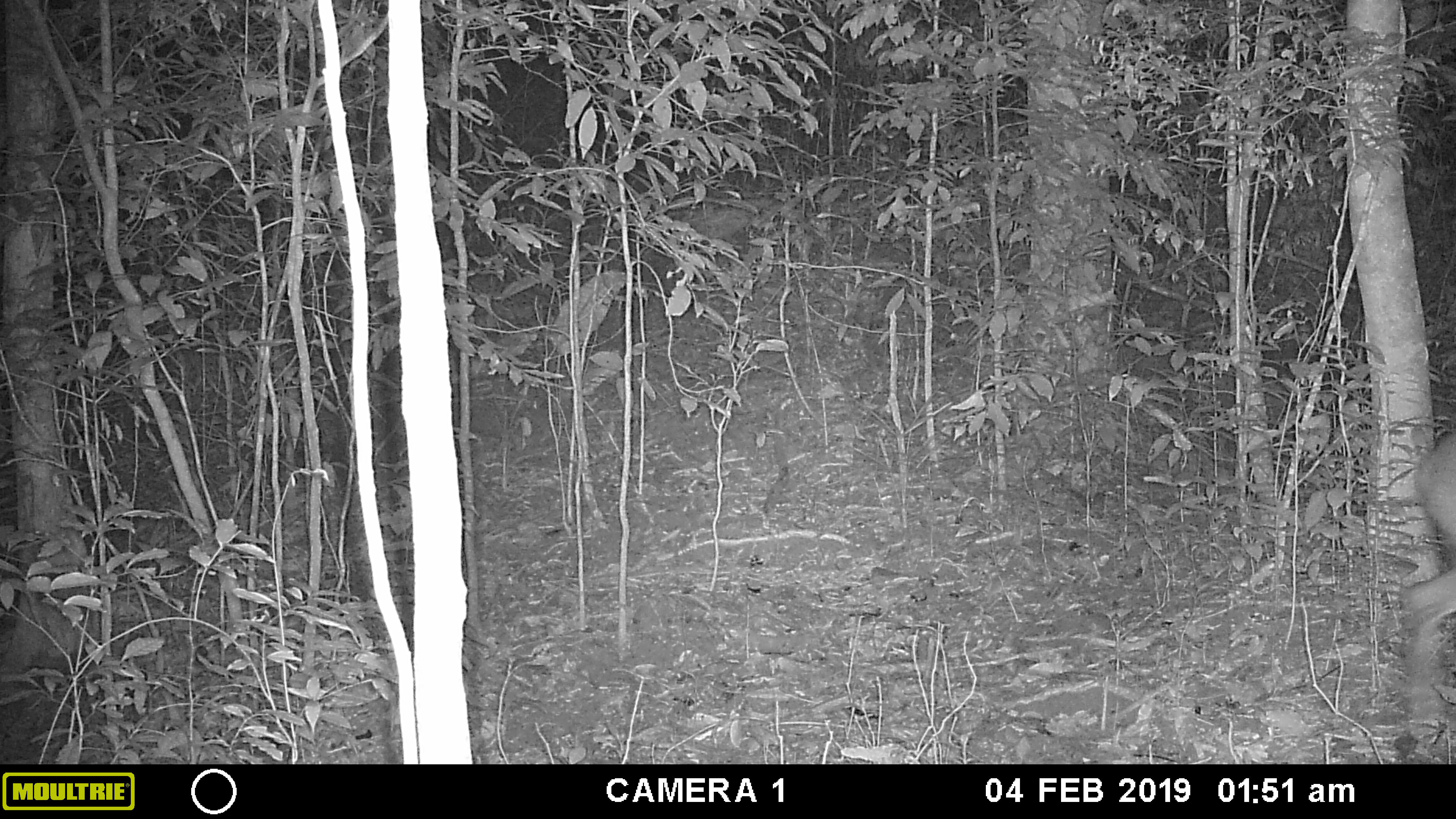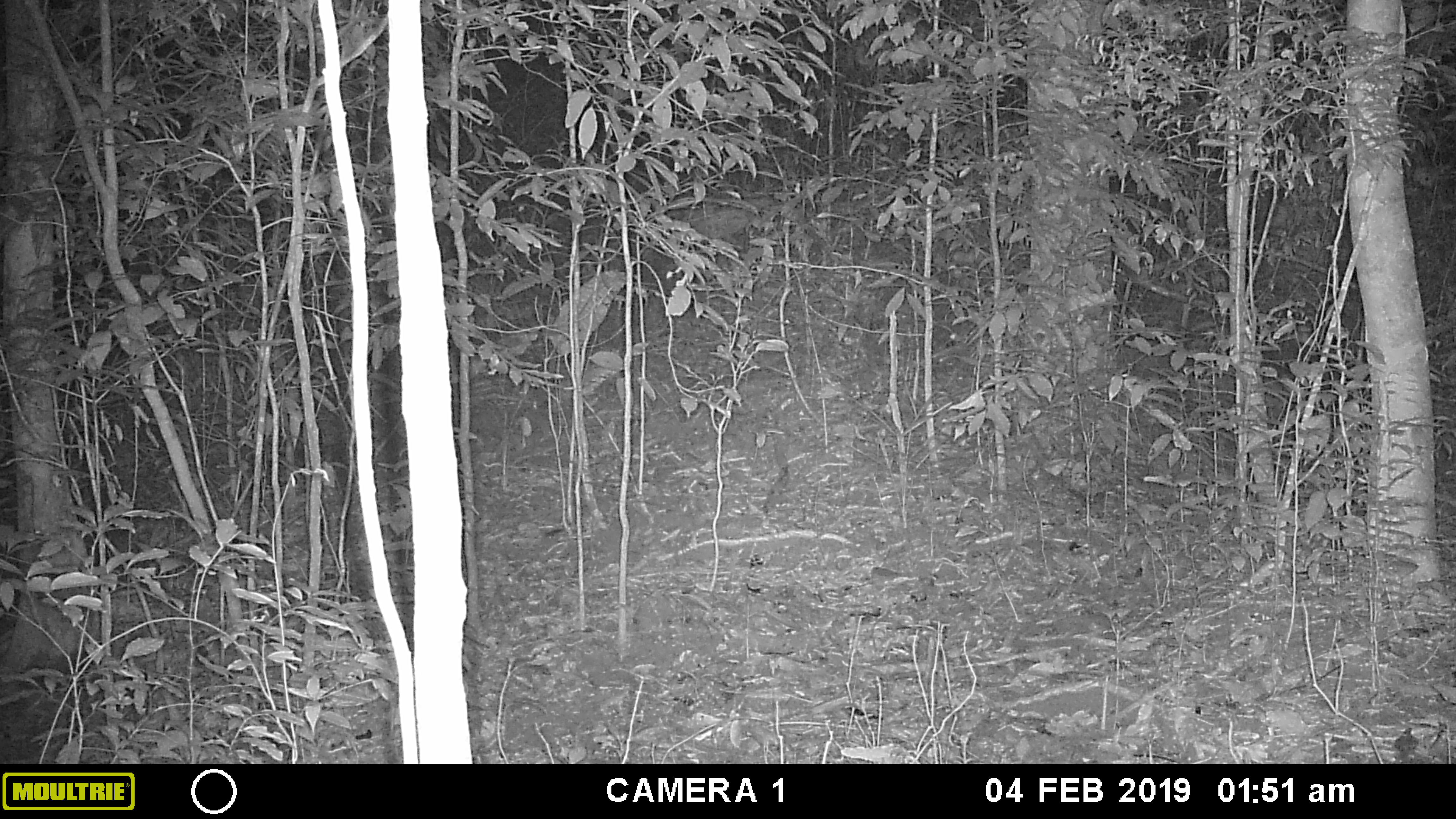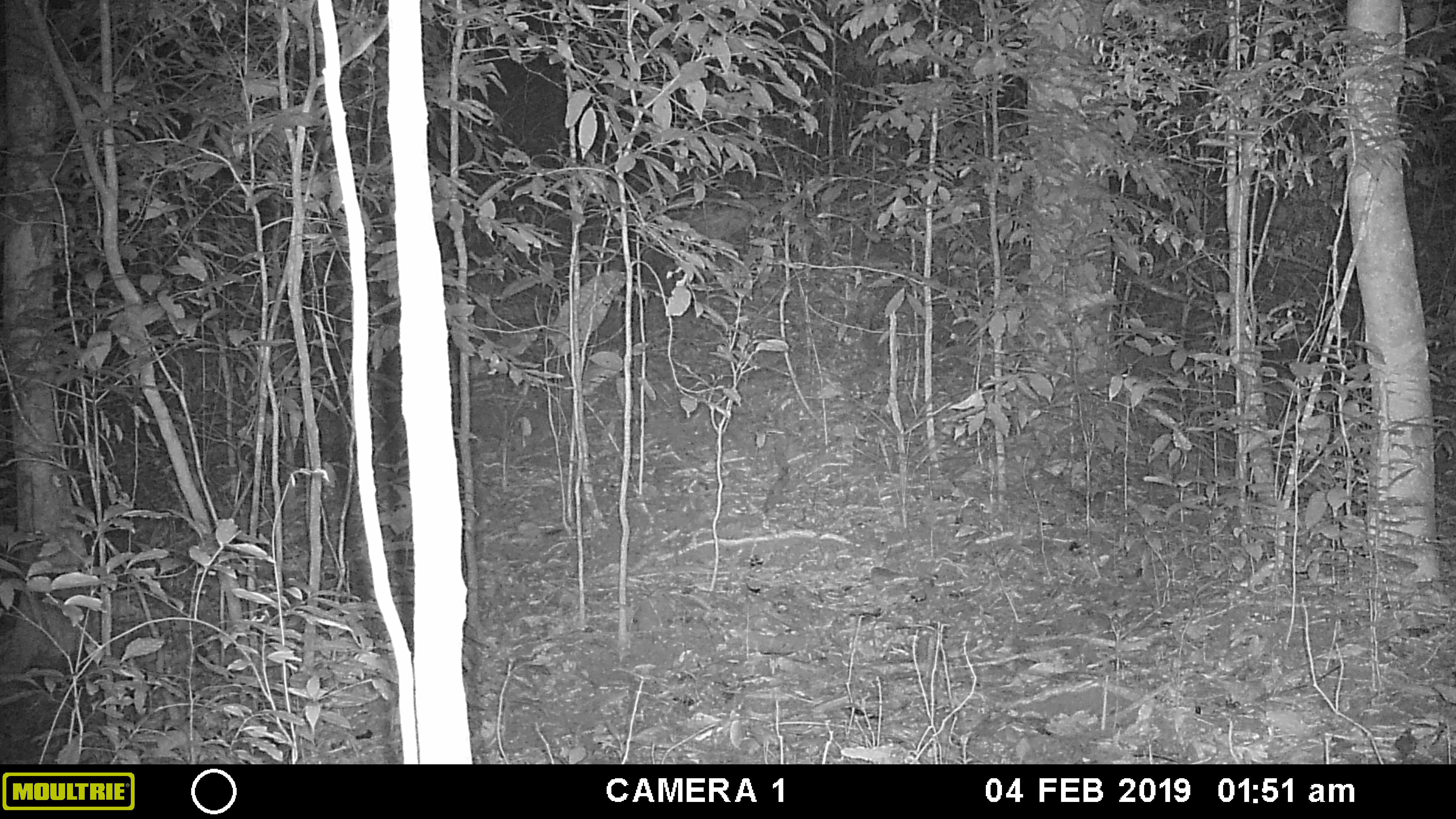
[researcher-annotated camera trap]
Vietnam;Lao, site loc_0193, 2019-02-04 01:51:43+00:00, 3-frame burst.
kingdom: Animalia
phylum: Chordata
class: Mammalia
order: Artiodactyla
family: Cervidae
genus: Muntiacus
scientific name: Muntiacus vuquangensis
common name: large-antlered muntjac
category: large antlered muntjac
Large antlered muntjac (large-antlered muntjac) (Muntiacus vuquangensis). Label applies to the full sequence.